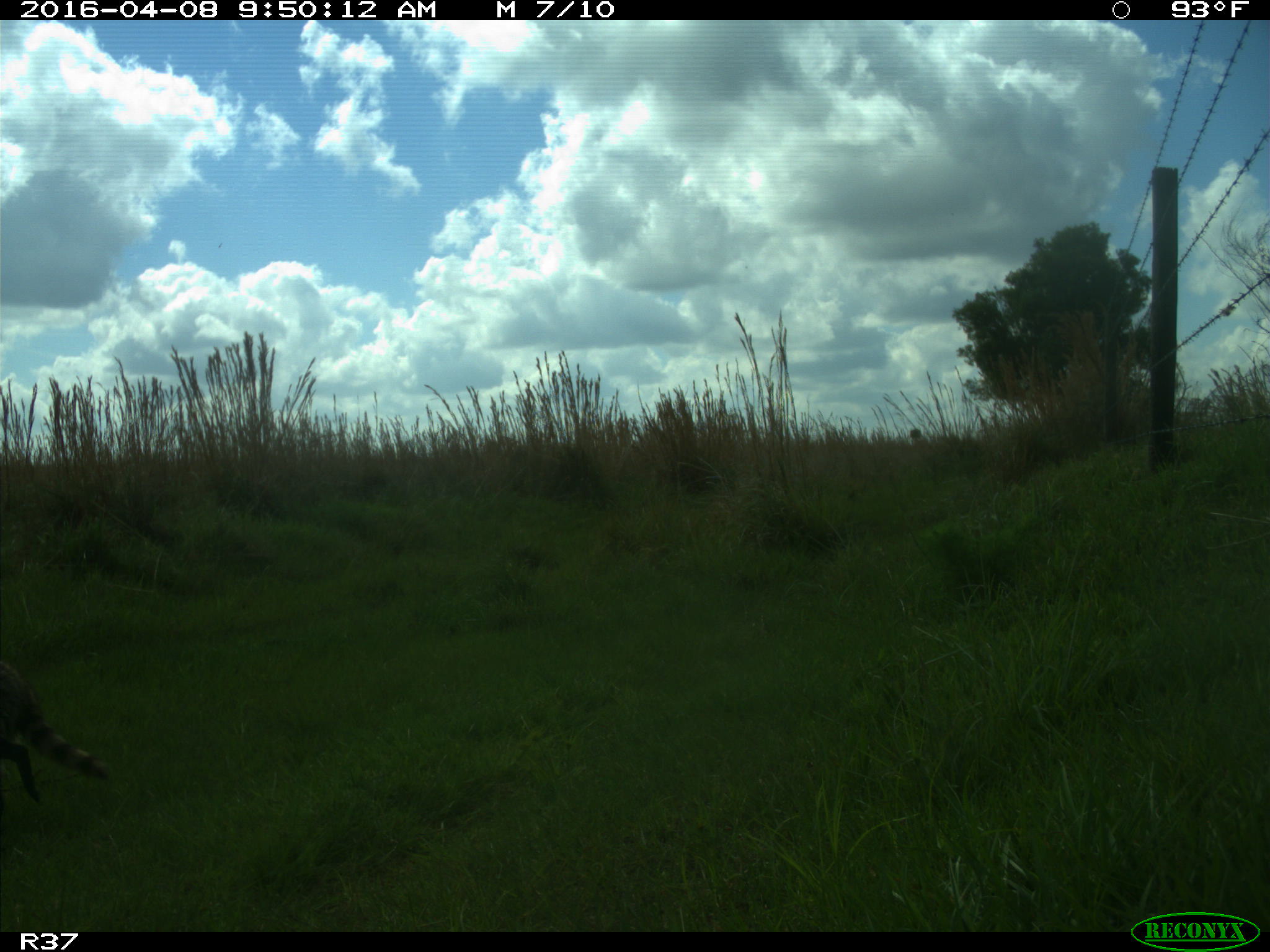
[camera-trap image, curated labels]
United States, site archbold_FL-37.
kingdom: Animalia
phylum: Chordata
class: Mammalia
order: Carnivora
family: Procyonidae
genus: Procyon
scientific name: Procyon lotor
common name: common raccoon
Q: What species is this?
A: Procyon lotor (common raccoon).